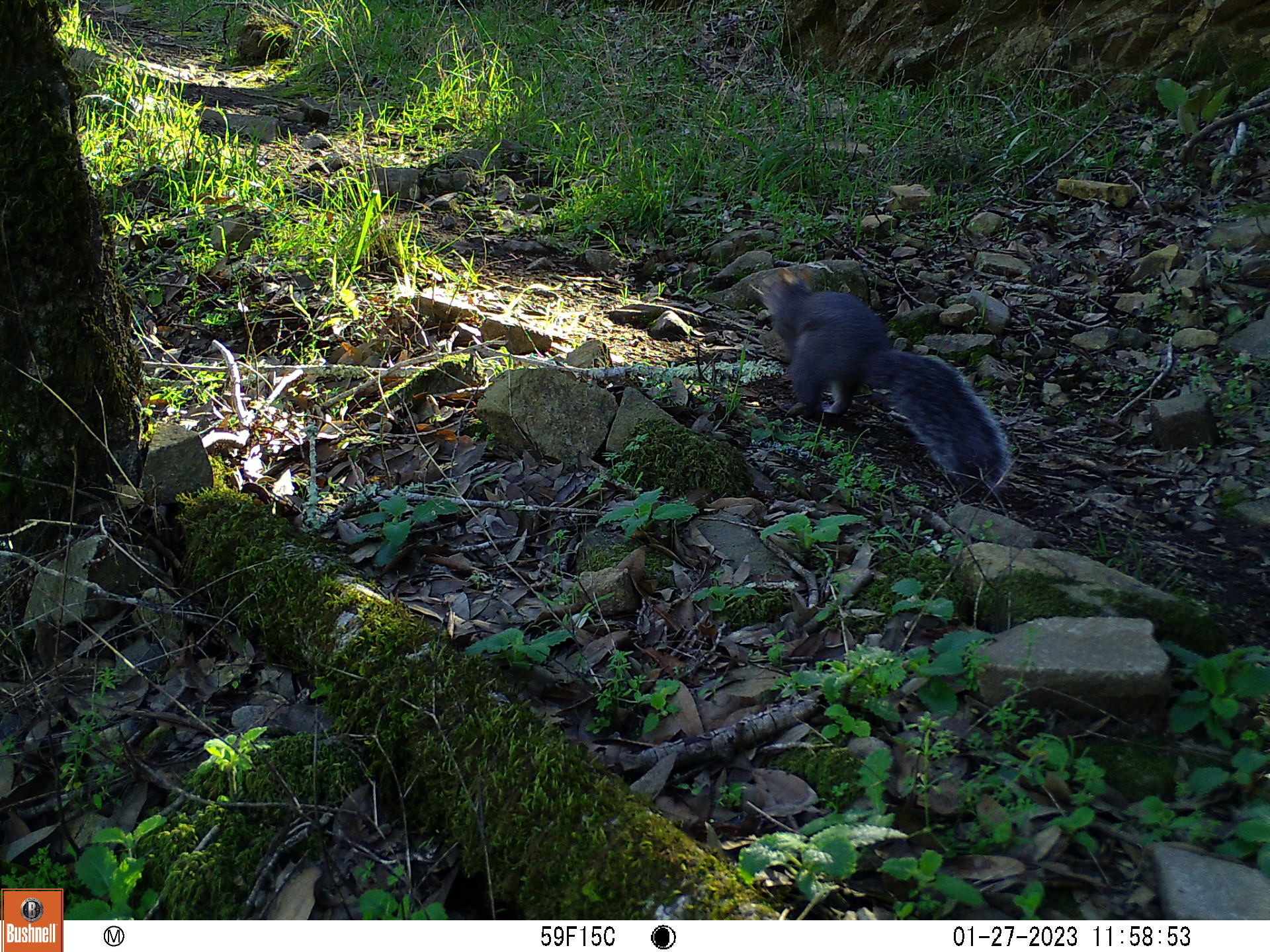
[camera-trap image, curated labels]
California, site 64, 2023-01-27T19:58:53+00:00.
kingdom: Animalia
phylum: Chordata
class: Mammalia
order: Rodentia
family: Sciuridae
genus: Sciurus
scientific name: Sciurus griseus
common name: western gray squirrel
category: western grey squirrel